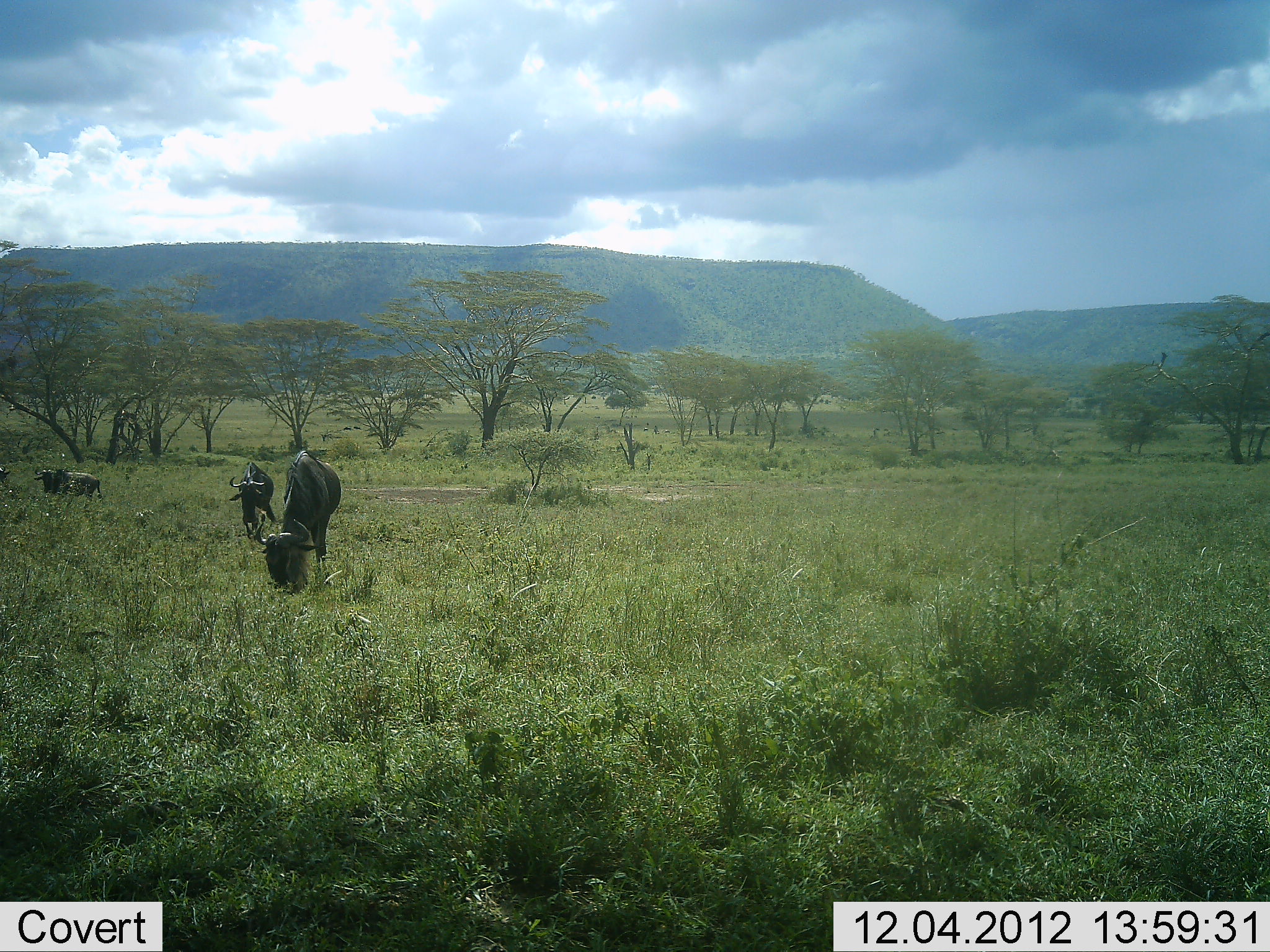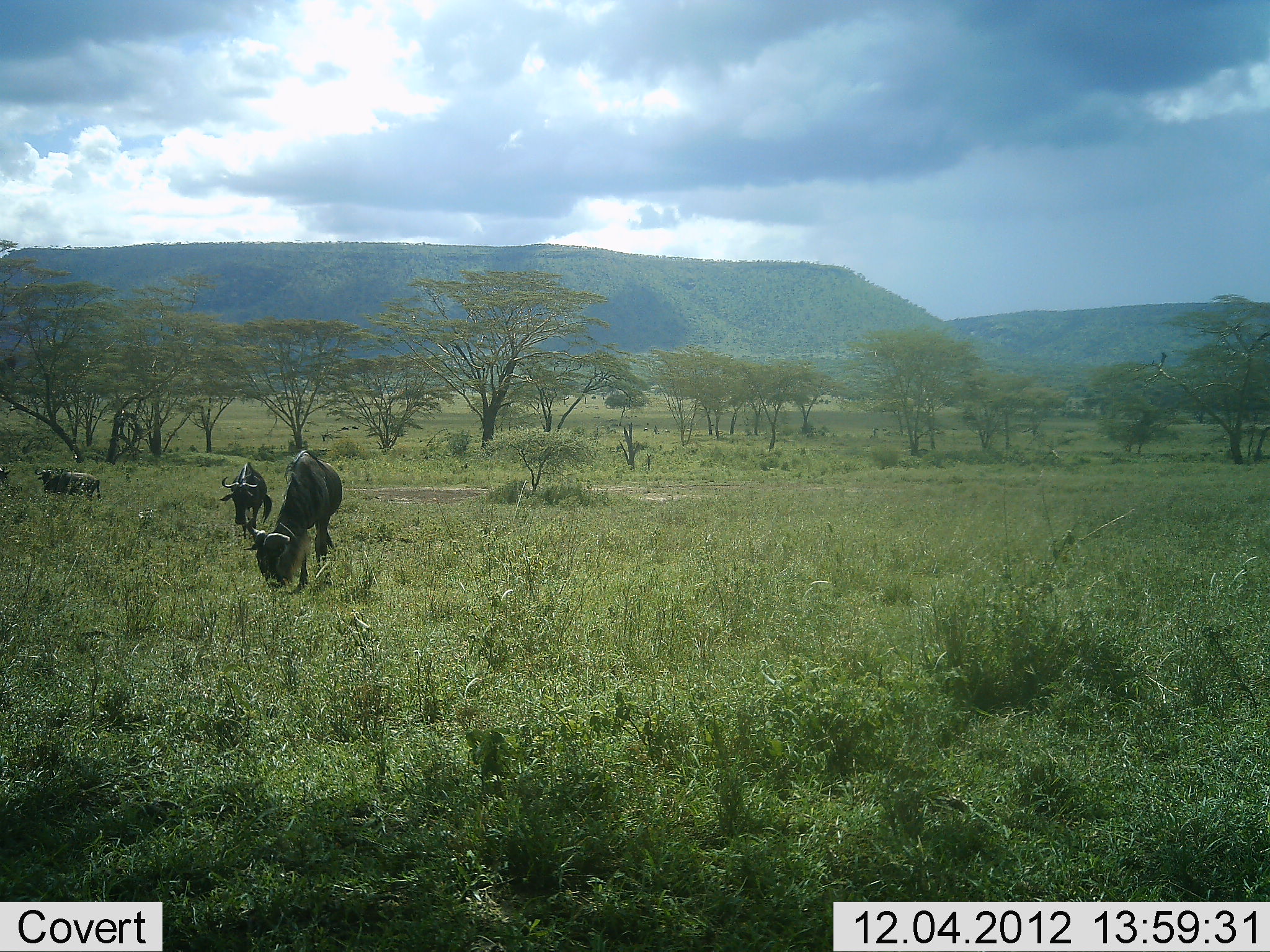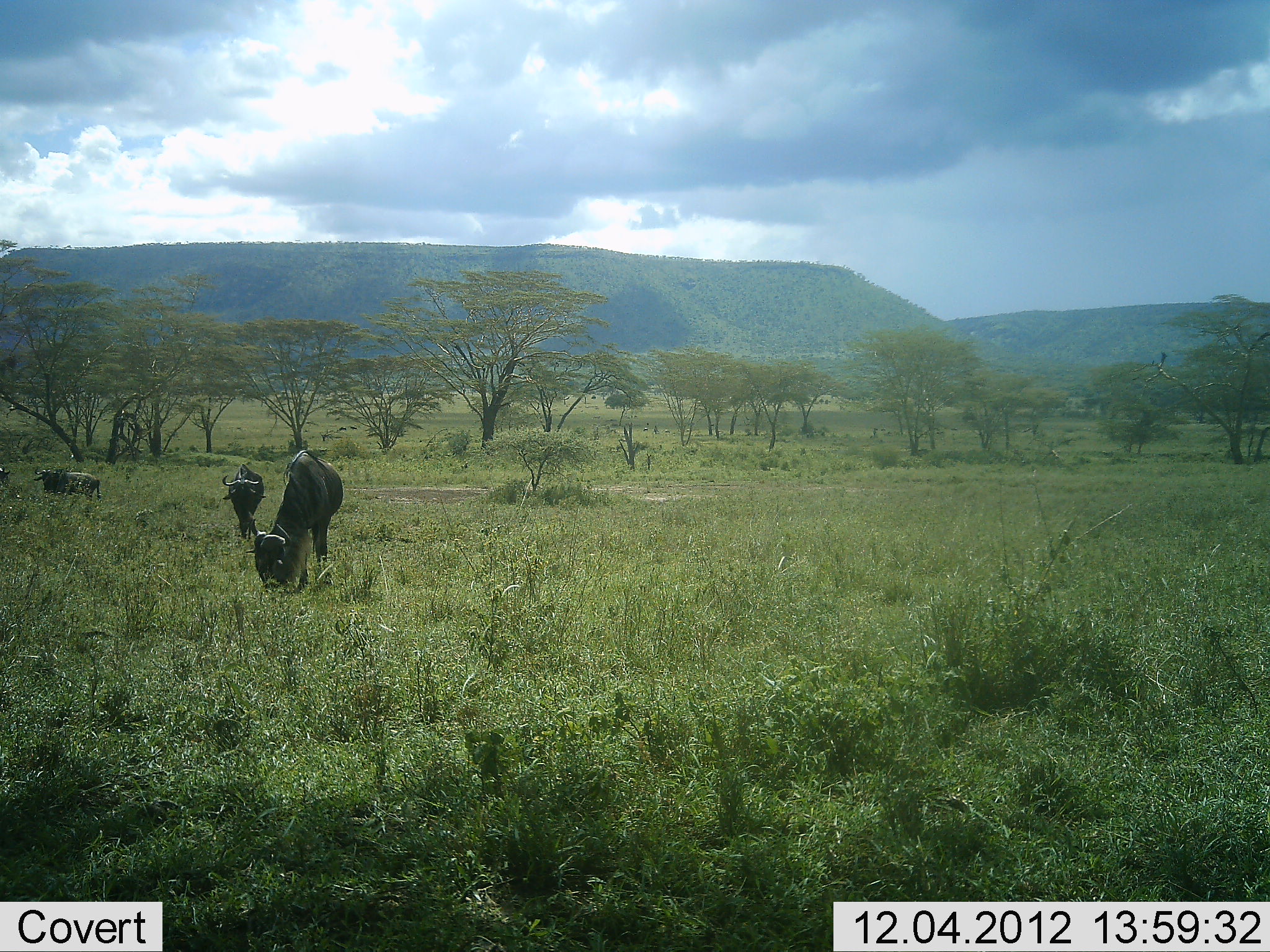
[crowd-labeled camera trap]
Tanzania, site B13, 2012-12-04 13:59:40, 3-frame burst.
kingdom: Animalia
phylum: Chordata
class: Mammalia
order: Artiodactyla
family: Bovidae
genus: Connochaetes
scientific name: Connochaetes taurinus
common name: blue wildebeest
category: wildebeest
Wildebeest (blue wildebeest) (Connochaetes taurinus), count 3. Behavior (volunteer vote fractions): standing 40%, resting 10%, moving 10%, interacting 0%. Young present (vote fraction): 0%. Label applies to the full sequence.